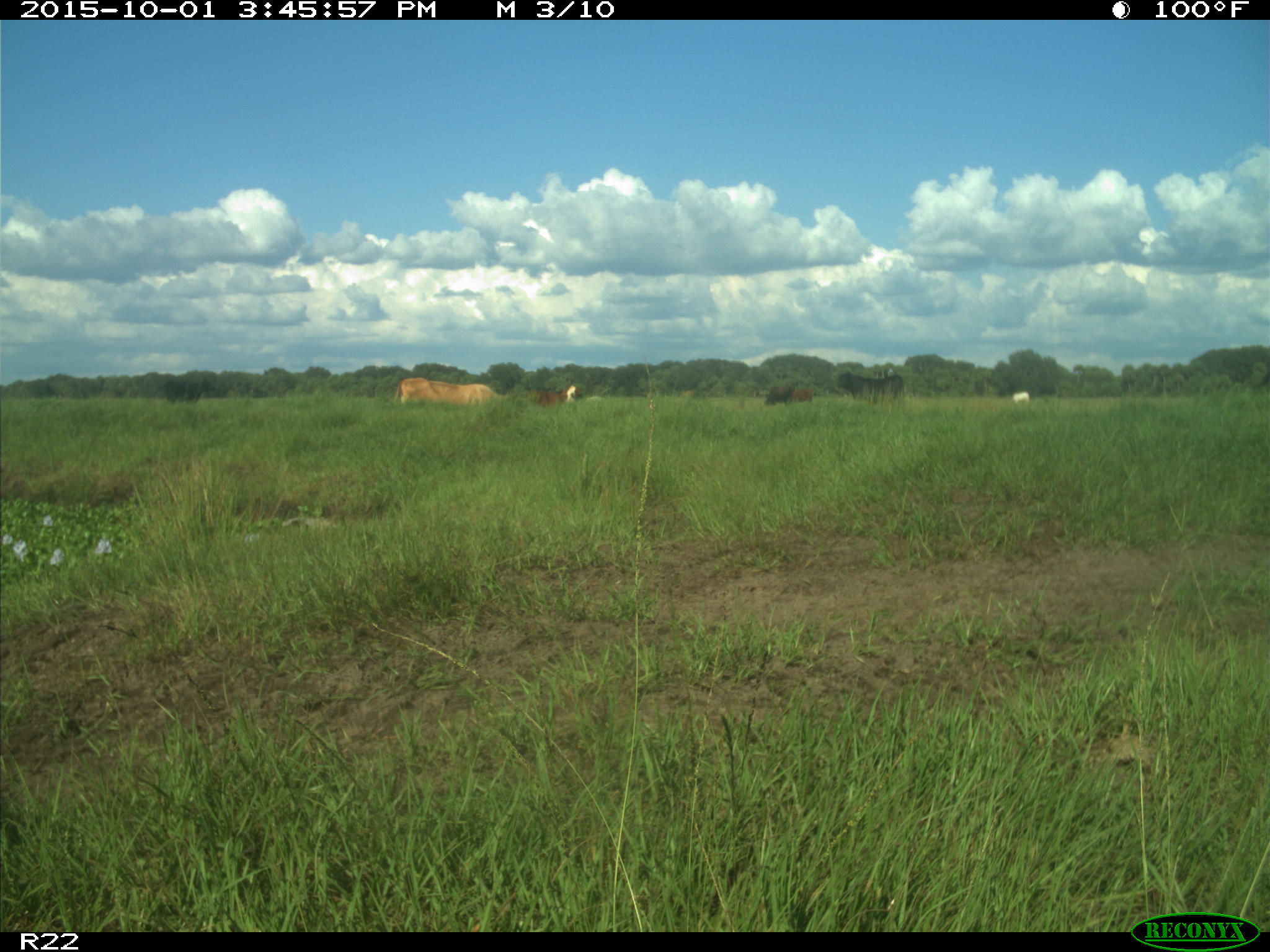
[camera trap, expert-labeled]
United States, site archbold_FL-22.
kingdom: Animalia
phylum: Chordata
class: Mammalia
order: Artiodactyla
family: Bovidae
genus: Bos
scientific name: Bos taurus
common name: domestic cow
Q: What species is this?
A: Bos taurus (domestic cow).